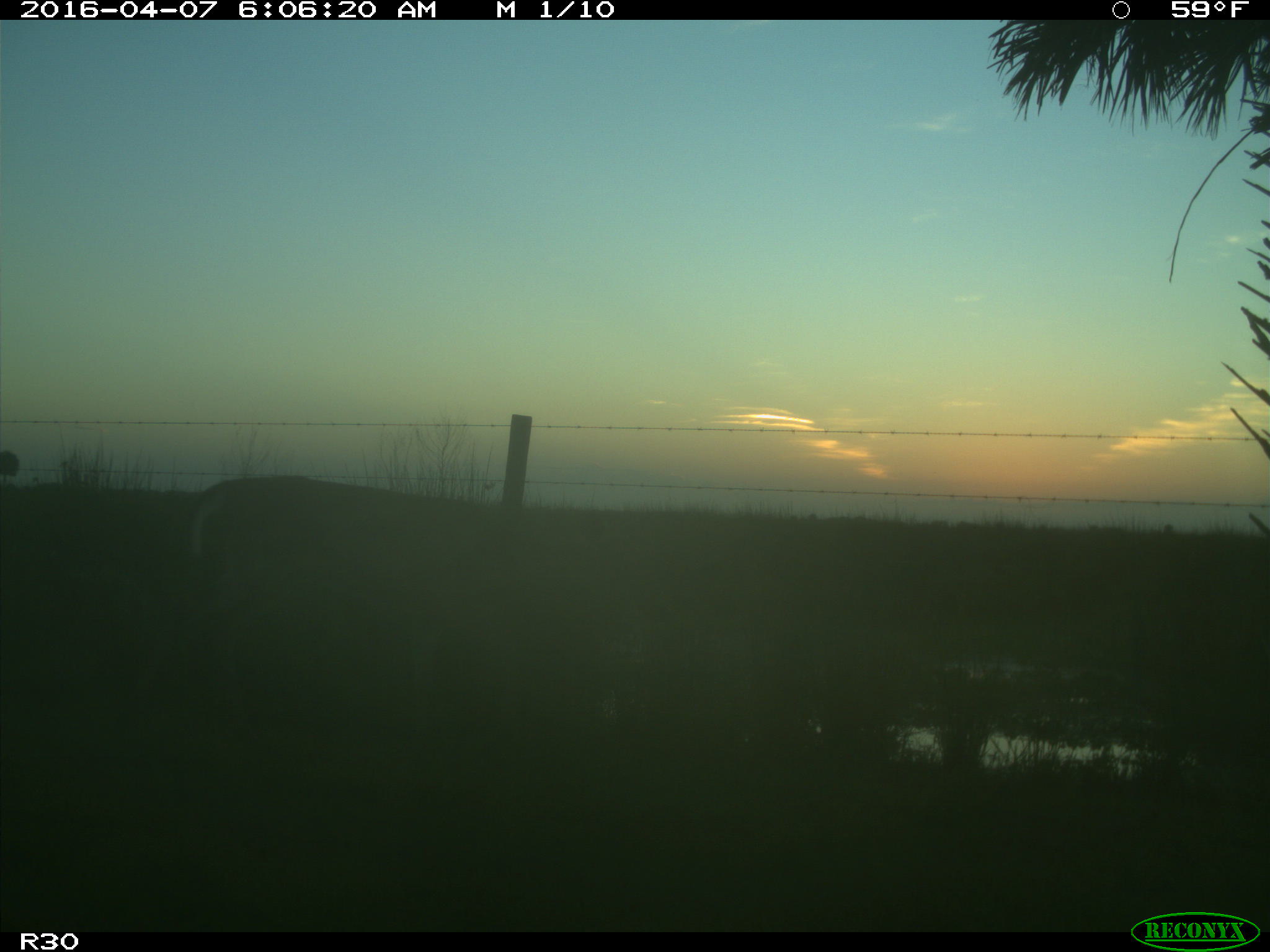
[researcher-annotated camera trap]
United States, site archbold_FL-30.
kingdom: Animalia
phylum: Chordata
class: Mammalia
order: Artiodactyla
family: Cervidae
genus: Odocoileus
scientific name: Odocoileus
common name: deer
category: unidentified deer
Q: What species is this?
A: Unidentified deer (deer) (Odocoileus).